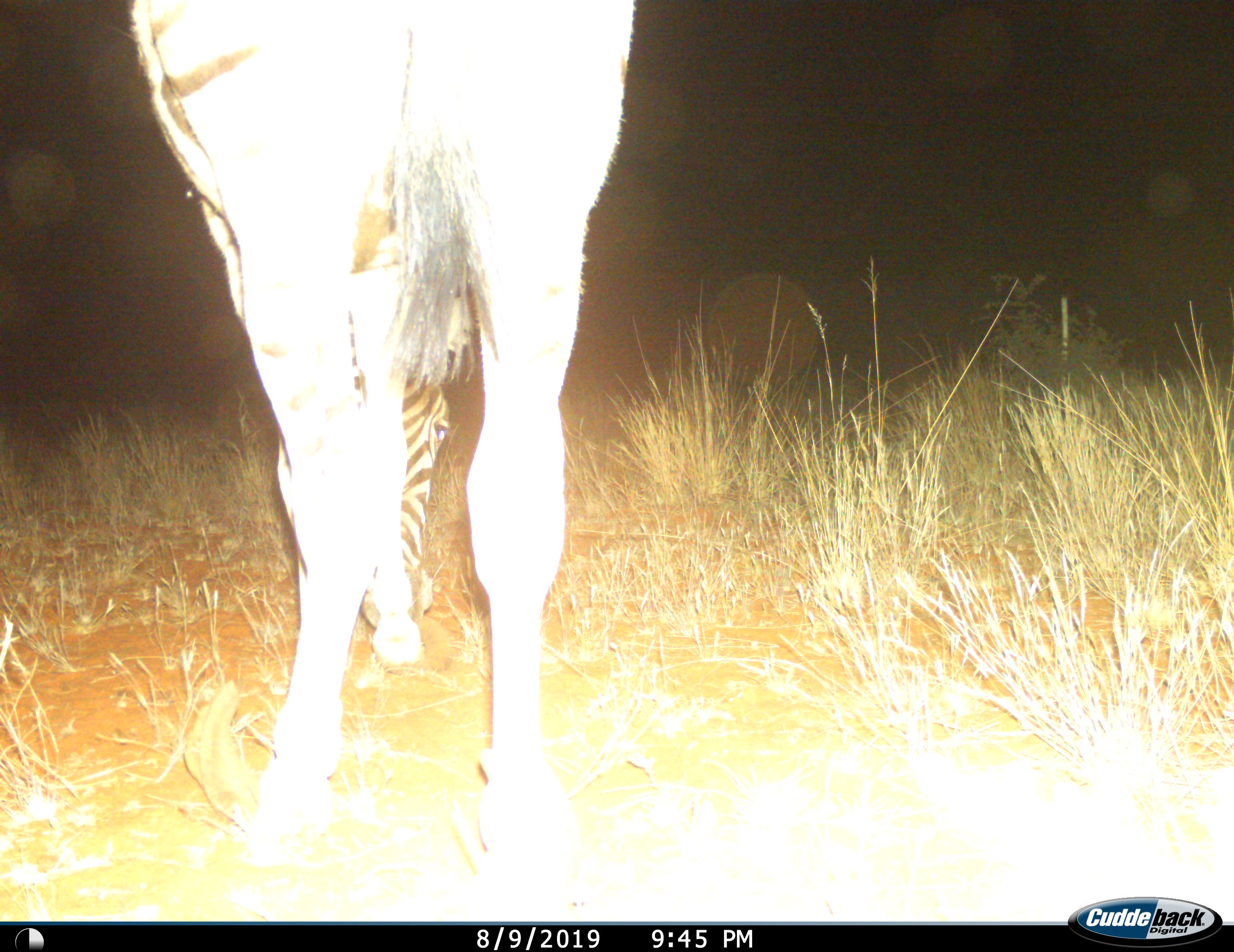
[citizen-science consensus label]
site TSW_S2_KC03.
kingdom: Animalia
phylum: Chordata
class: Mammalia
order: Perissodactyla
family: Equidae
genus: Equus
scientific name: Equus quagga burchellii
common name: burchell's zebra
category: zebraburchells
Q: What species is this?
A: Zebraburchells (burchell's zebra) (Equus quagga burchellii).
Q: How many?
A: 1.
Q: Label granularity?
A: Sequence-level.